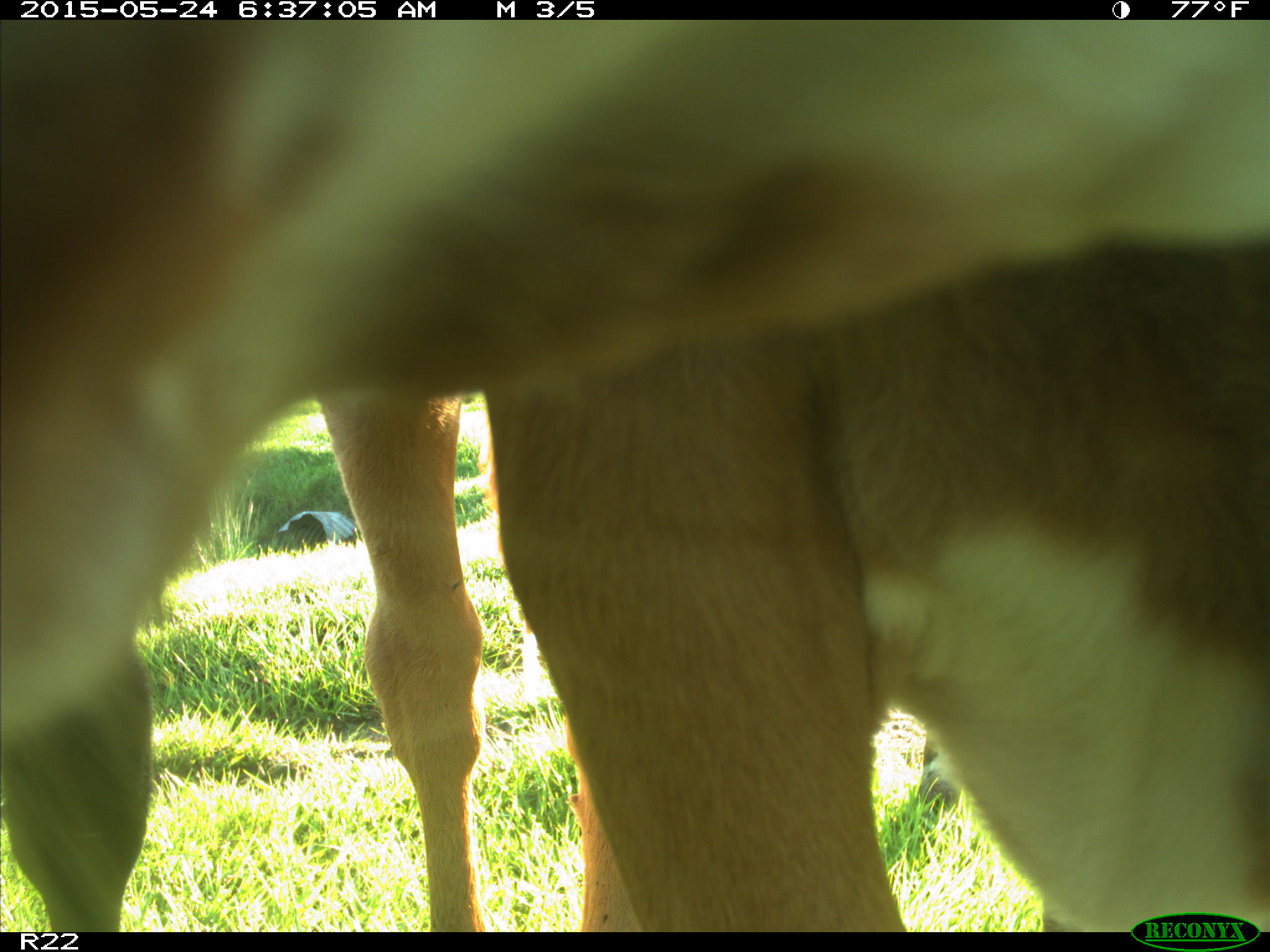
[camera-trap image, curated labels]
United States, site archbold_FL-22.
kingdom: Animalia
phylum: Chordata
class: Mammalia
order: Artiodactyla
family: Bovidae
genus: Bos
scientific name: Bos taurus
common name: domestic cow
Bos taurus (domestic cow).